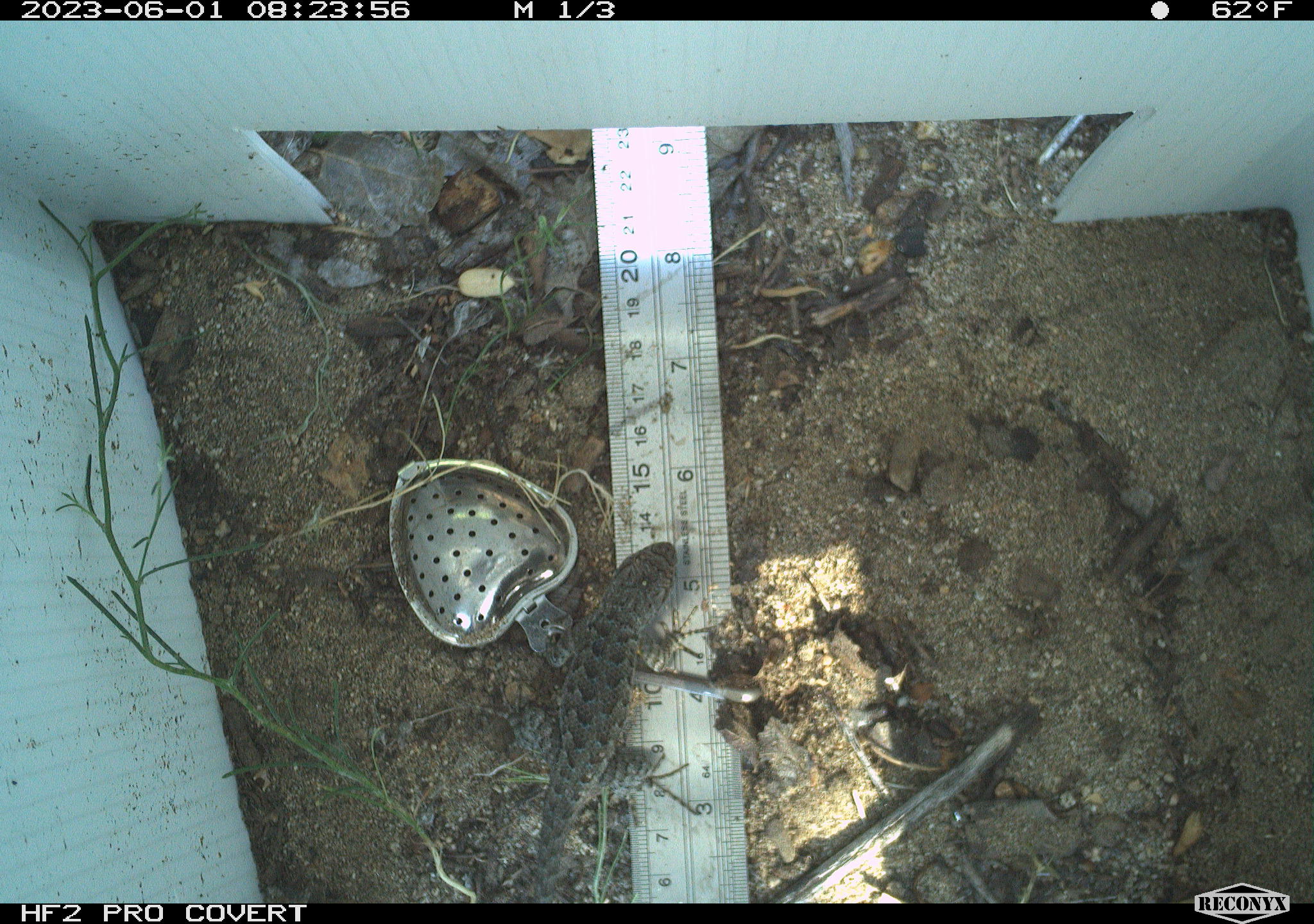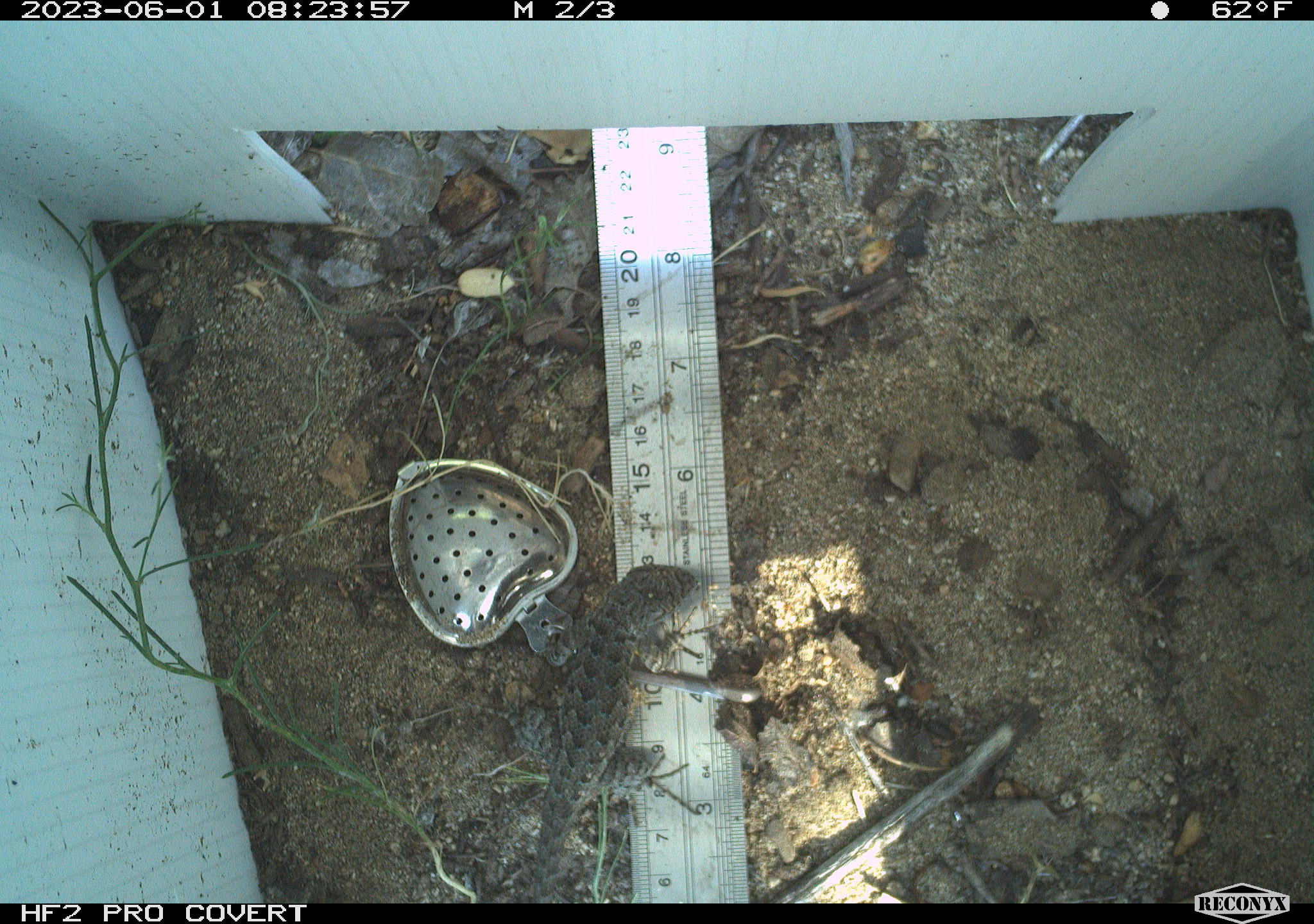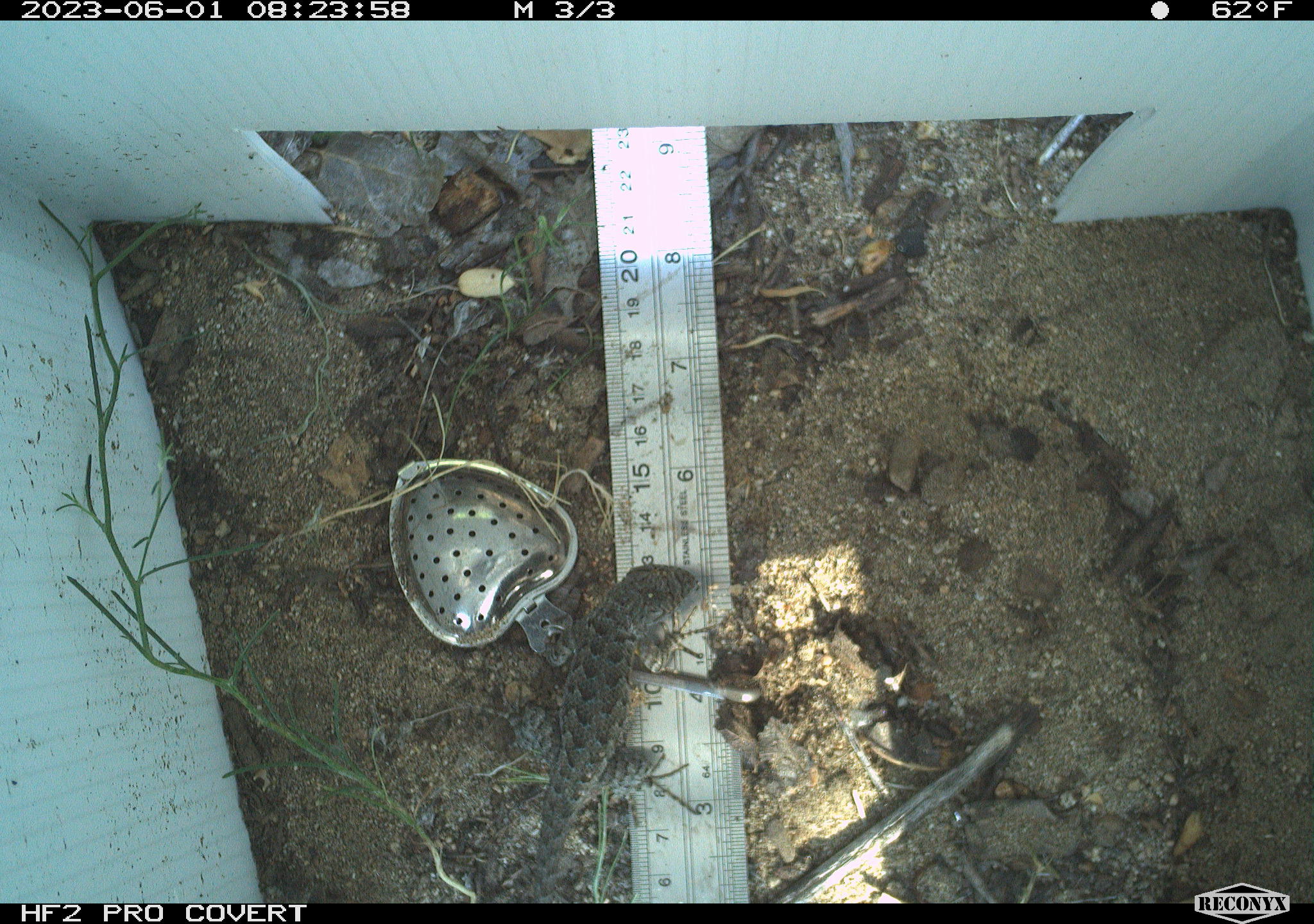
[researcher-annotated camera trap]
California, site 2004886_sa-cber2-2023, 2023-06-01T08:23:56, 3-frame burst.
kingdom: Animalia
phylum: Chordata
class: Reptilia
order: Squamata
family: Phrynosomatidae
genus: Uta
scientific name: Uta stansburiana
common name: common side-blotched lizard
Common side-blotched lizard (Uta stansburiana).